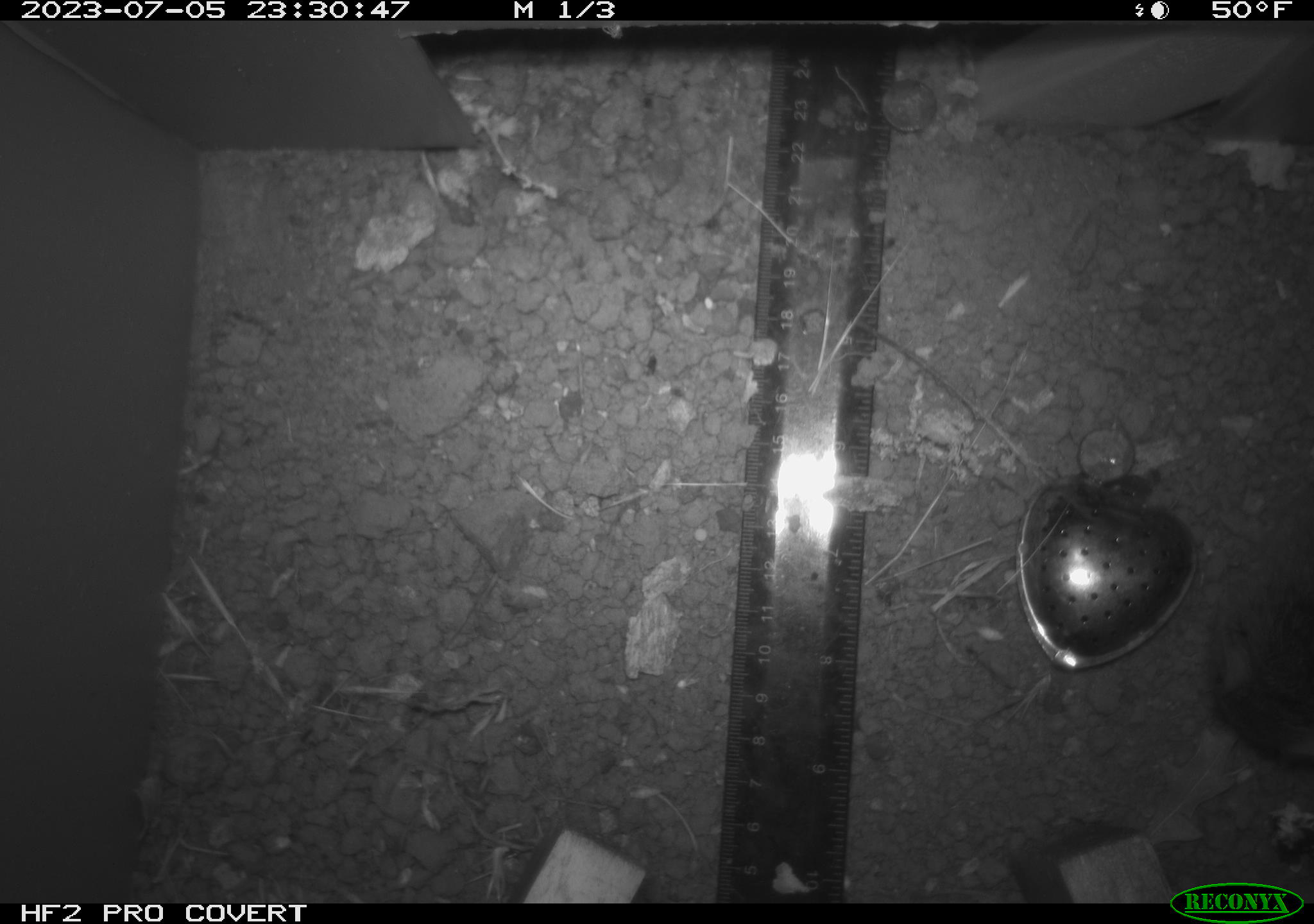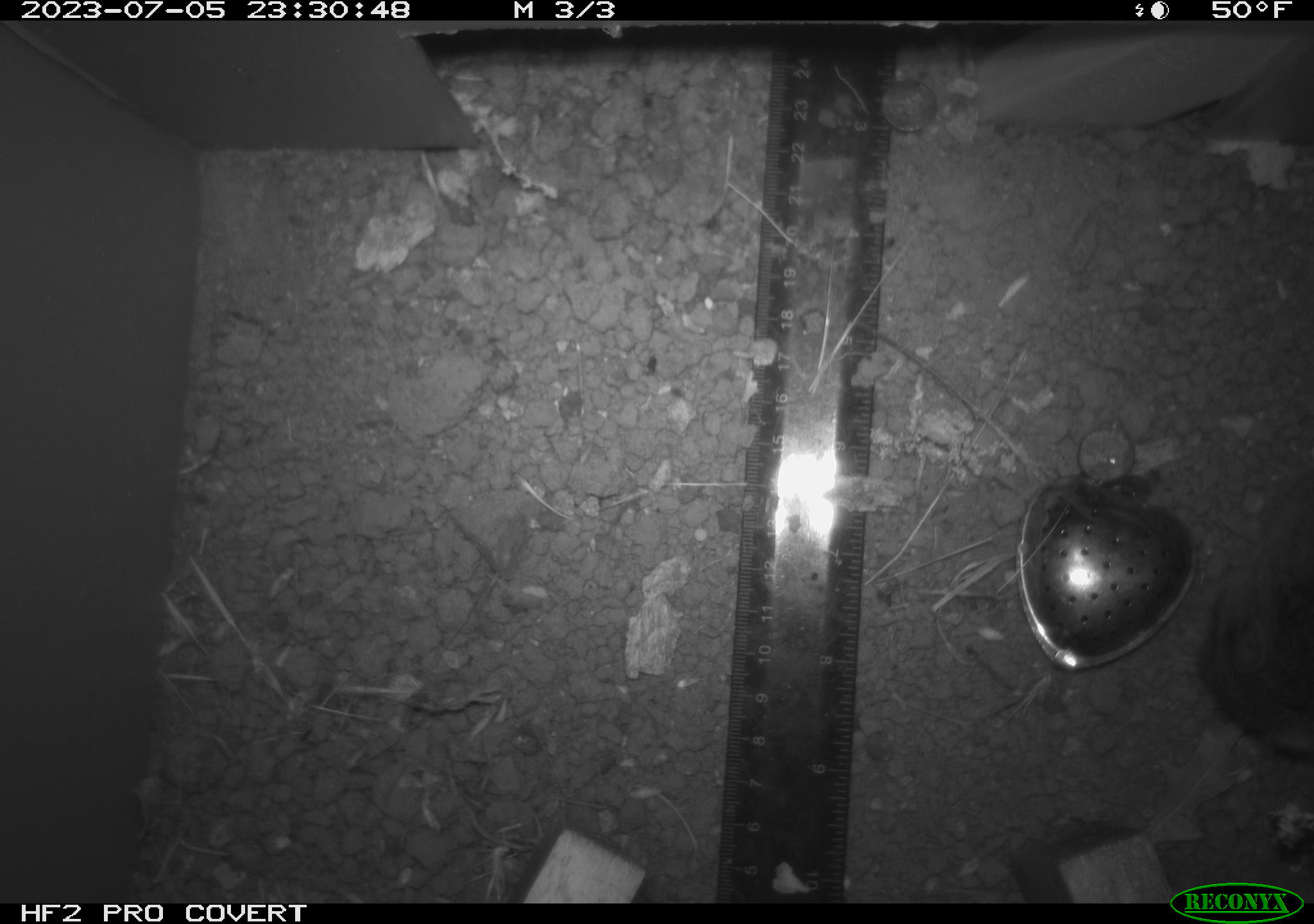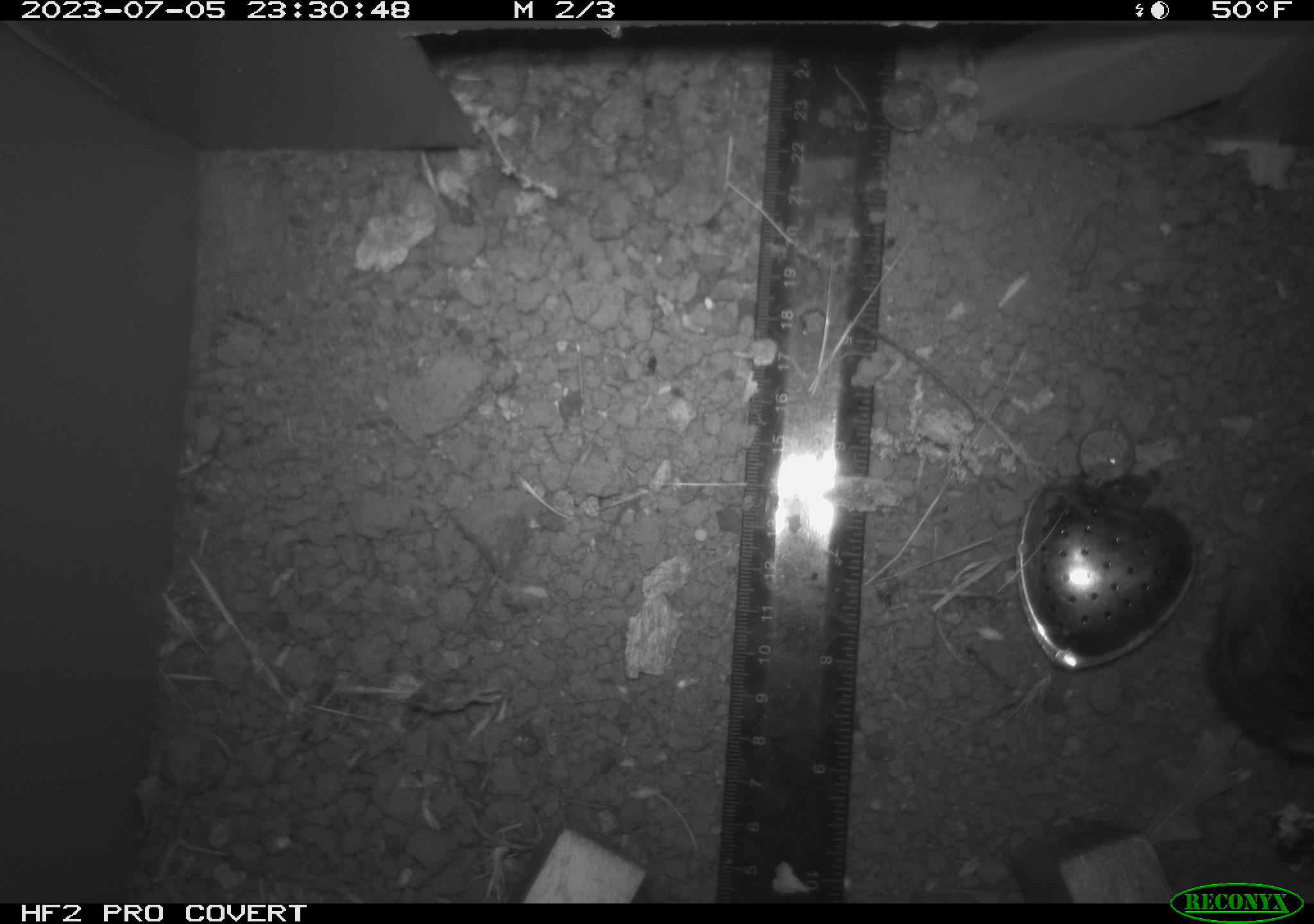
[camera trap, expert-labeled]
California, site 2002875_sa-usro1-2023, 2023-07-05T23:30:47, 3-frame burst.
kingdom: Animalia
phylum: Chordata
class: Mammalia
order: Rodentia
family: Cricetidae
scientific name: Arvicolinae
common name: voles, lemmings, and muskrats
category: arvicolinae subfamily